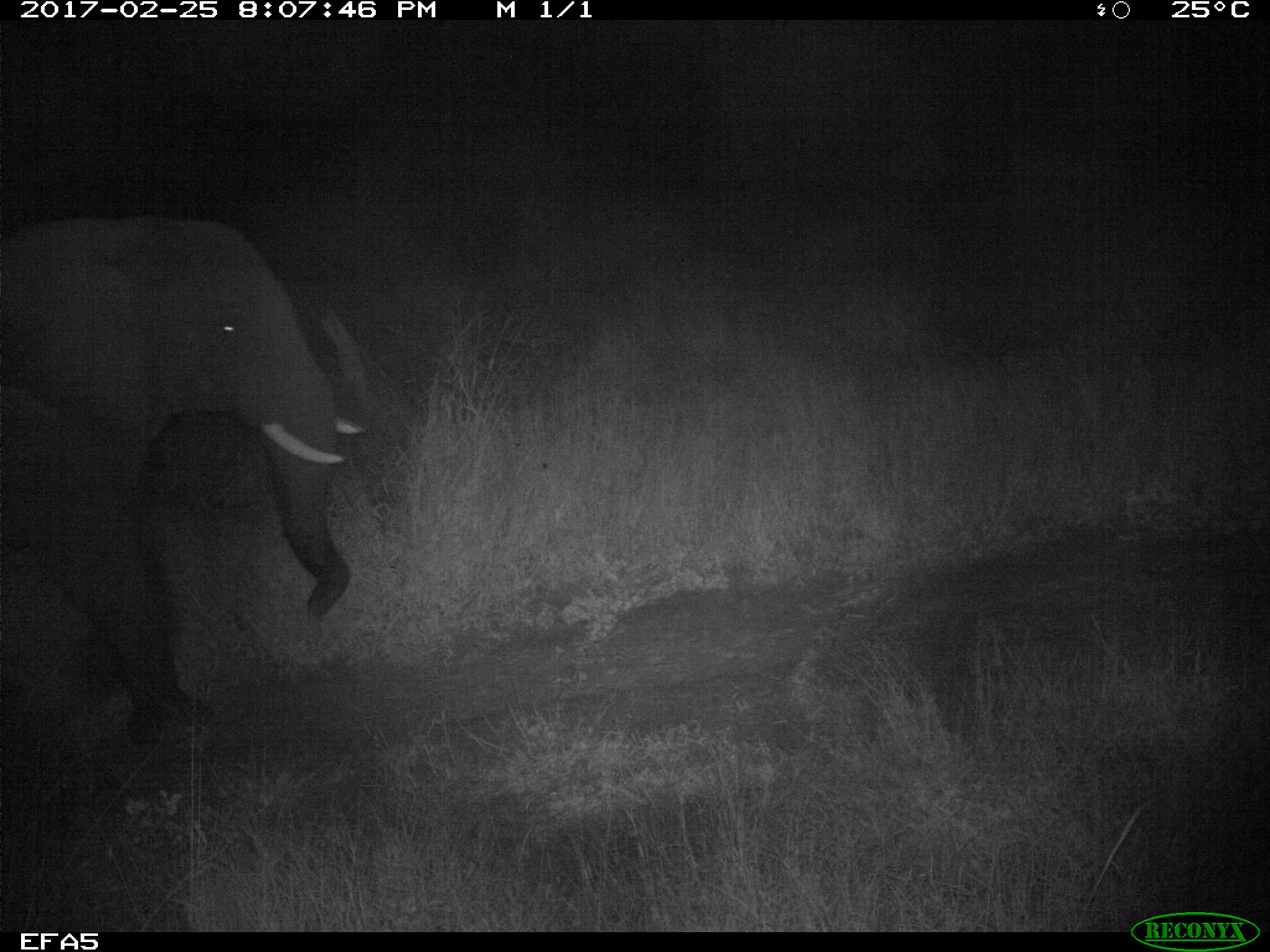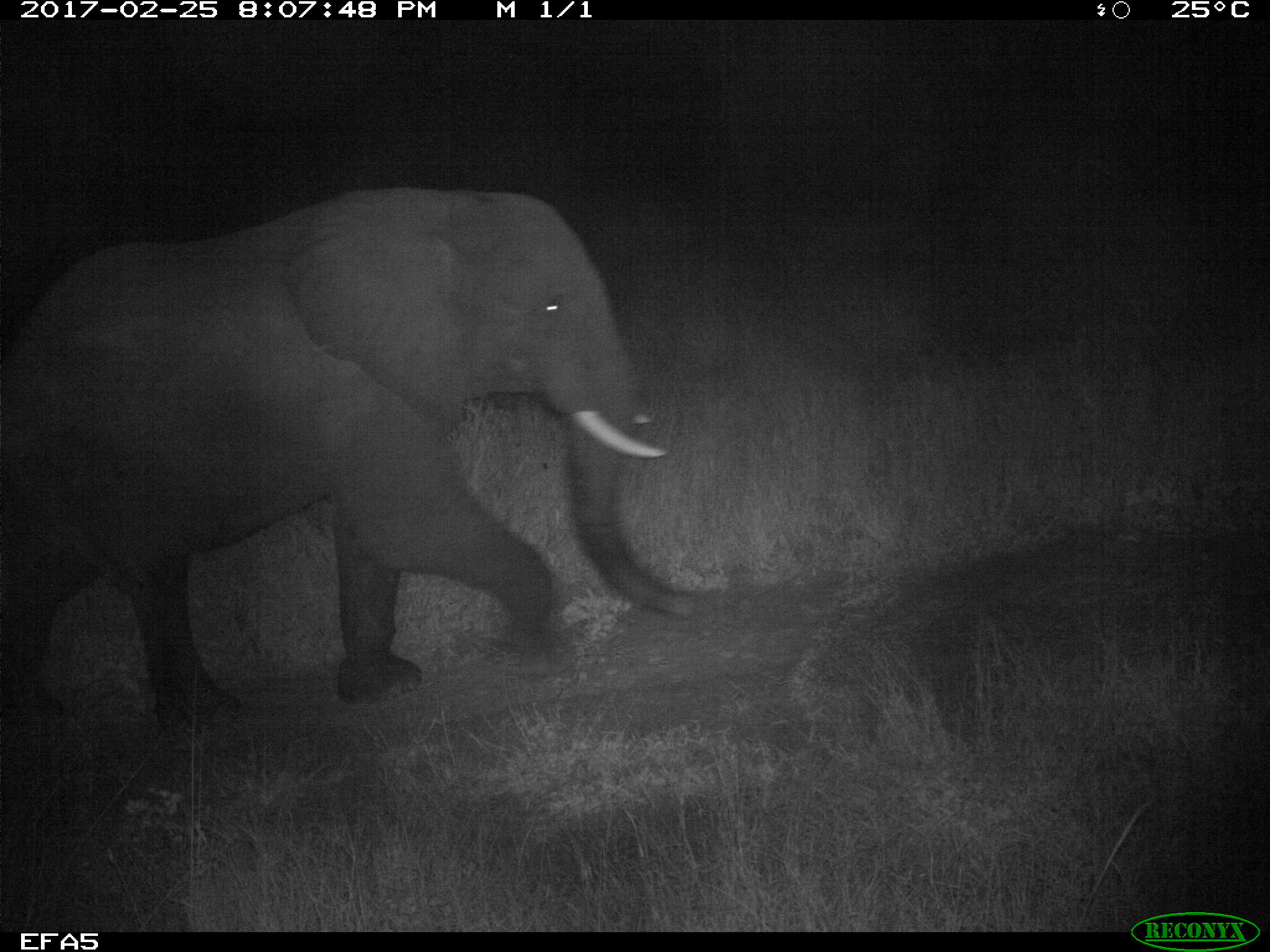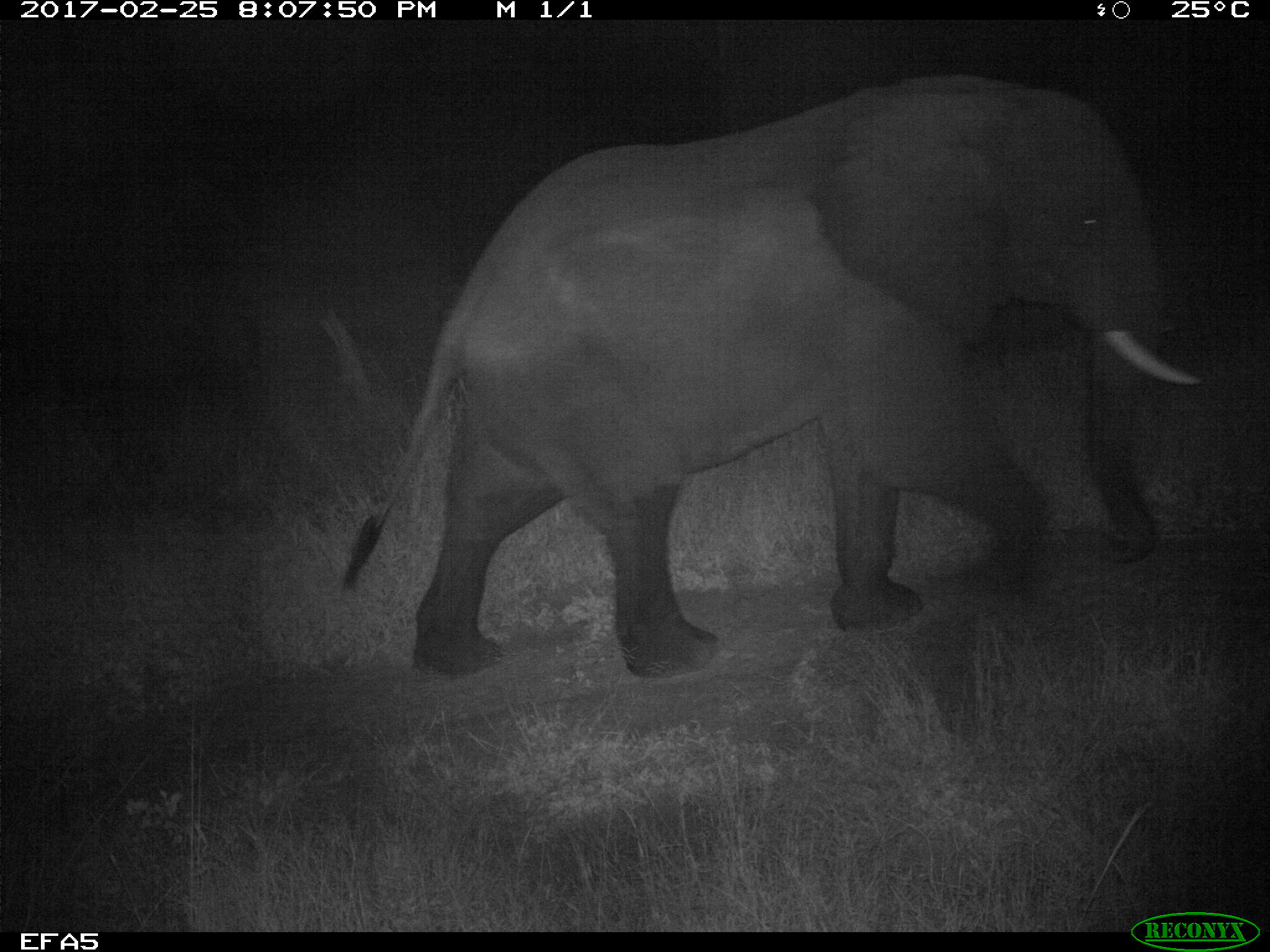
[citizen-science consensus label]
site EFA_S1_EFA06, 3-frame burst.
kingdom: Animalia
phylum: Chordata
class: Mammalia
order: Proboscidea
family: Elephantidae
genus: Loxodonta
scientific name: Loxodonta africana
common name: african bush elephant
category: elephant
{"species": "elephant (african bush elephant) (Loxodonta africana)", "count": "1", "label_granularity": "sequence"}